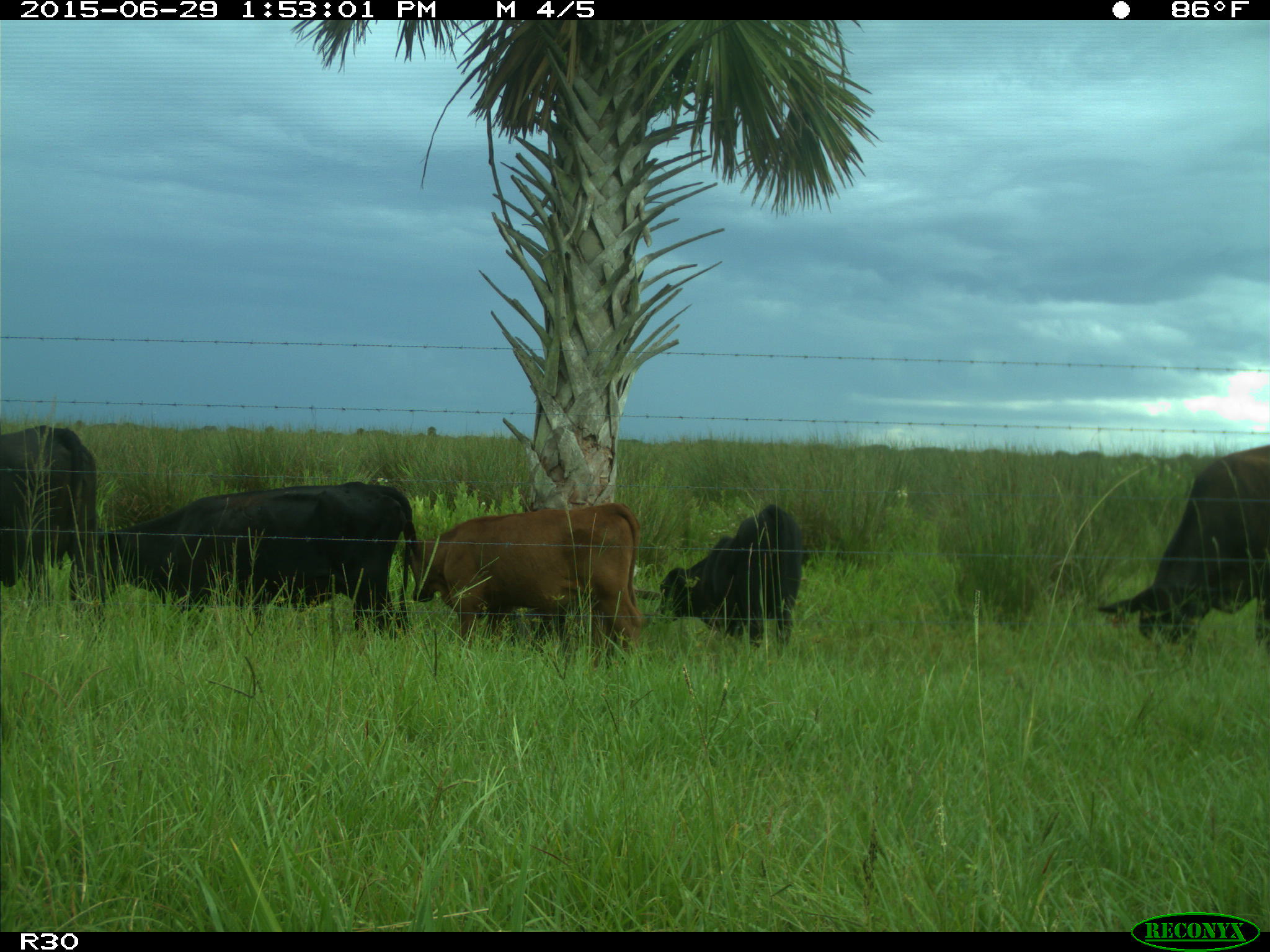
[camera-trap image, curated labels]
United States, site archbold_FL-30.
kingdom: Animalia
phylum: Chordata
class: Mammalia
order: Artiodactyla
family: Bovidae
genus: Bos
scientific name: Bos taurus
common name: domestic cow